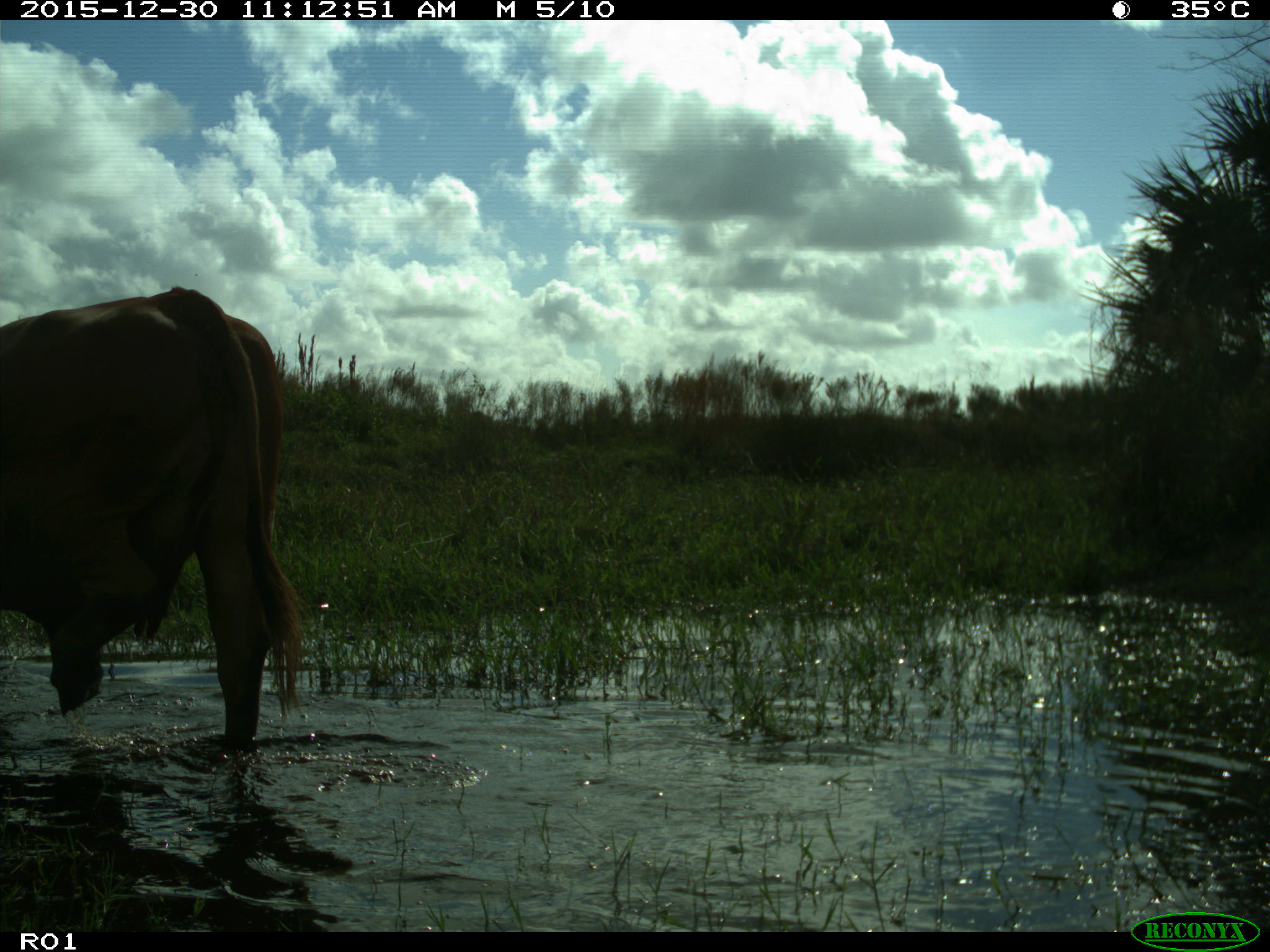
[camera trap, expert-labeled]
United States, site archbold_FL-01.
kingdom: Animalia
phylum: Chordata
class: Mammalia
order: Artiodactyla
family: Bovidae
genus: Bos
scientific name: Bos taurus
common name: domestic cow